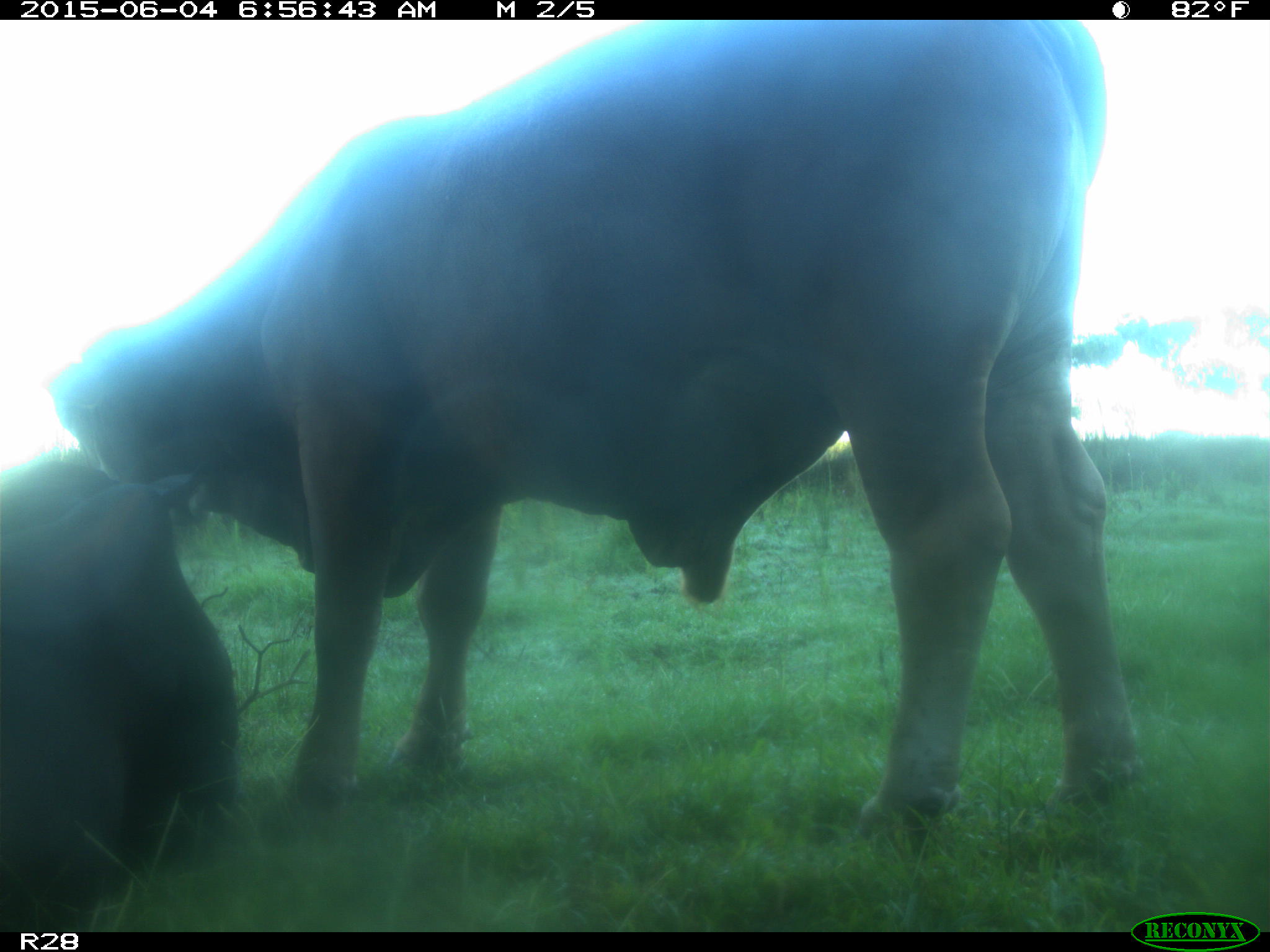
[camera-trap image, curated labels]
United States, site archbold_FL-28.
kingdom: Animalia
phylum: Chordata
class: Mammalia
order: Artiodactyla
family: Bovidae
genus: Bos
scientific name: Bos taurus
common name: domestic cow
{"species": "Bos taurus (domestic cow)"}